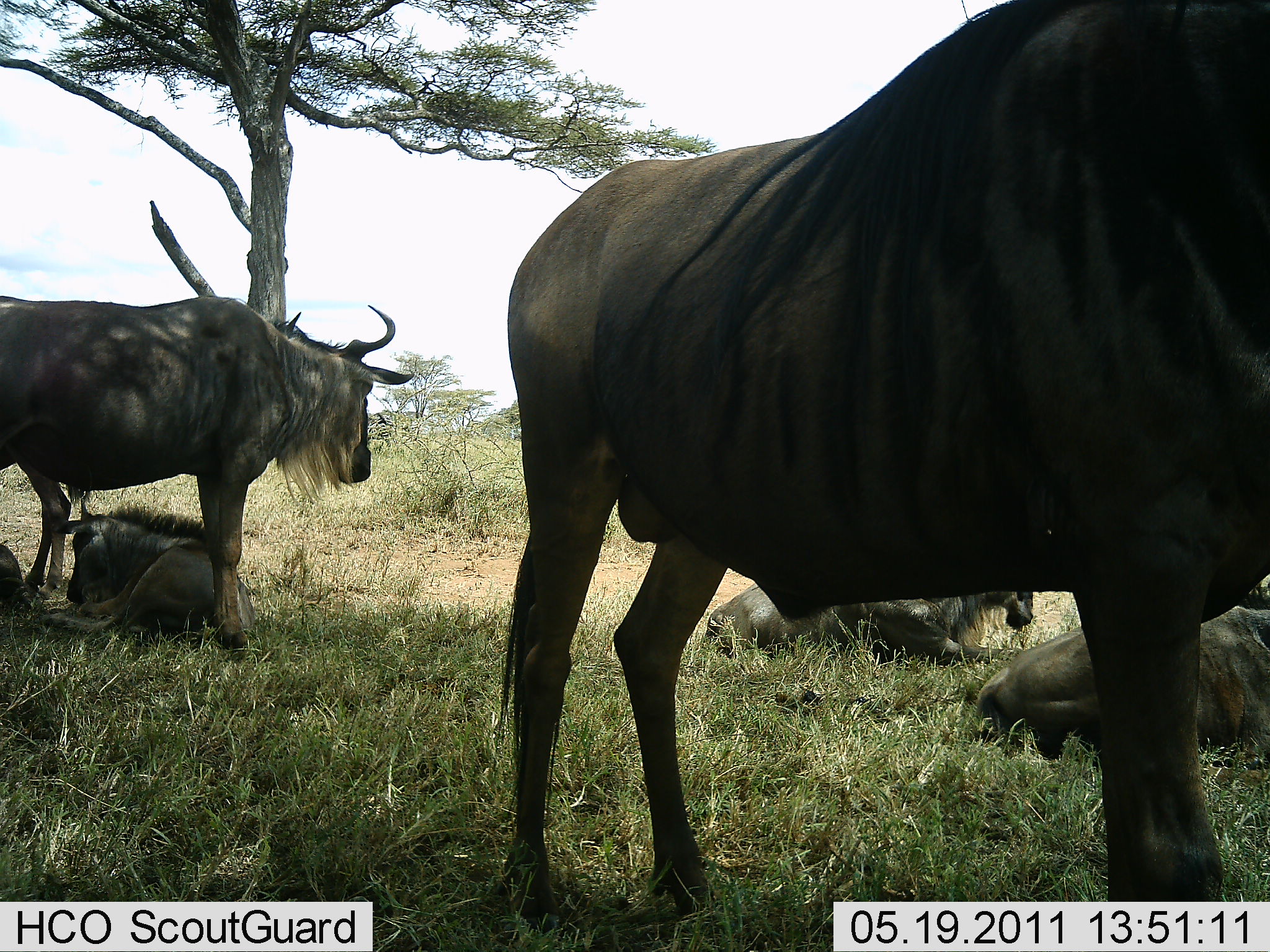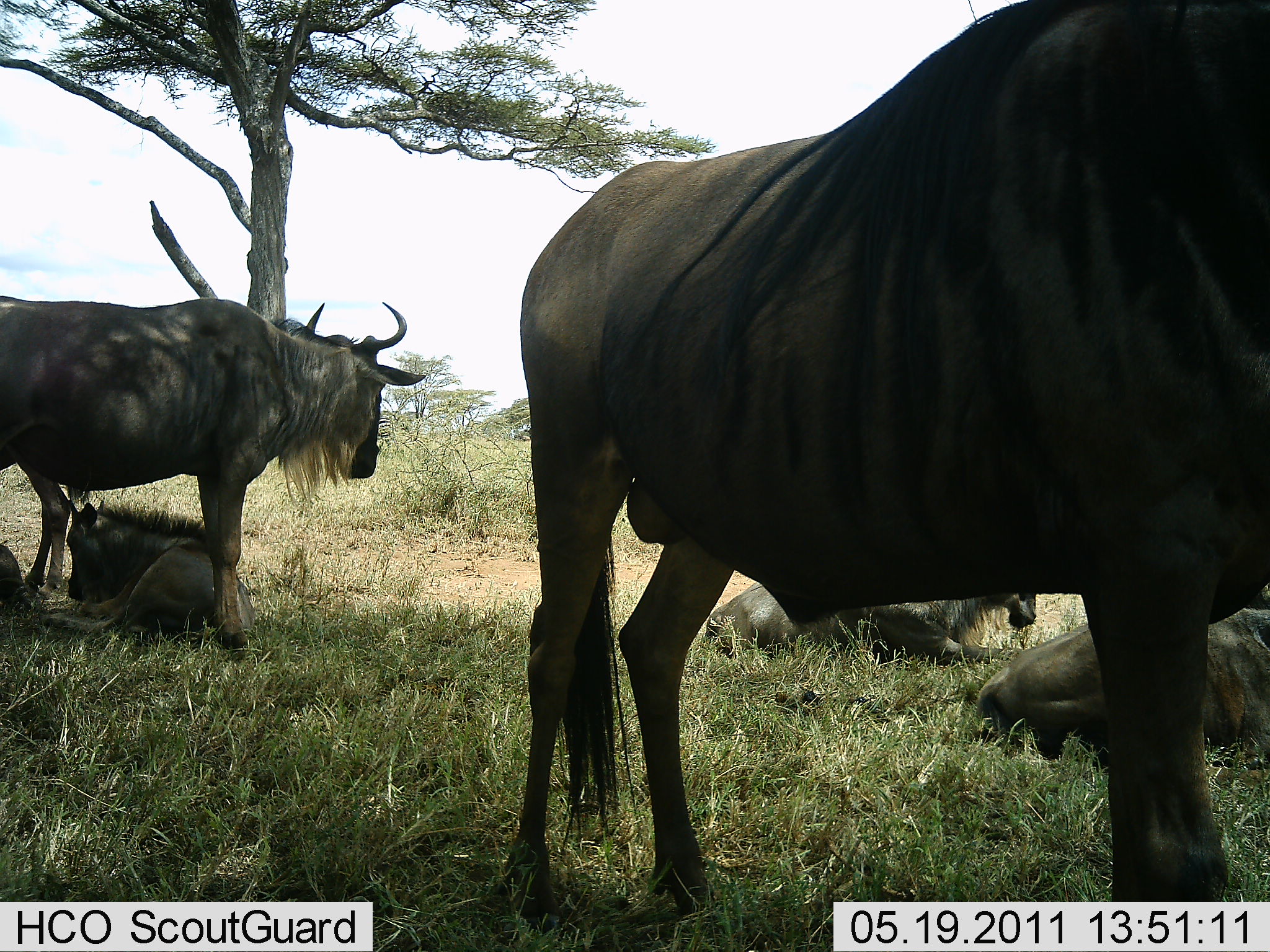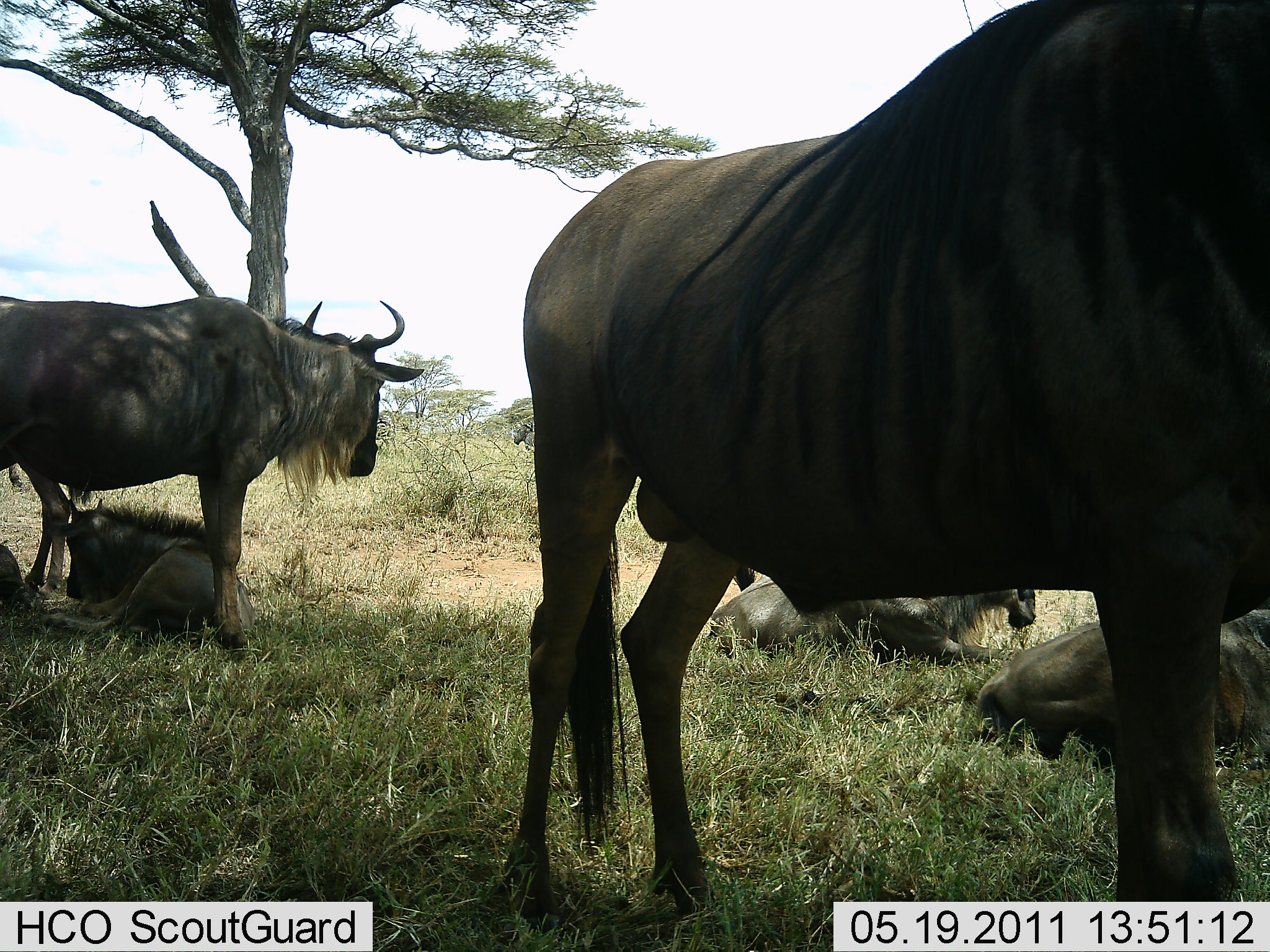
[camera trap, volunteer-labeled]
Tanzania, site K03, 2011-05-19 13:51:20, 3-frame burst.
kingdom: Animalia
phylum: Chordata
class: Mammalia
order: Artiodactyla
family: Bovidae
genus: Connochaetes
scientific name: Connochaetes taurinus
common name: blue wildebeest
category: wildebeest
Wildebeest (blue wildebeest) (Connochaetes taurinus), count 5. Behavior (volunteer vote fractions): standing 83%, resting 100%, moving 0%, interacting 0%. Young present (vote fraction): 58%. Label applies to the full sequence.